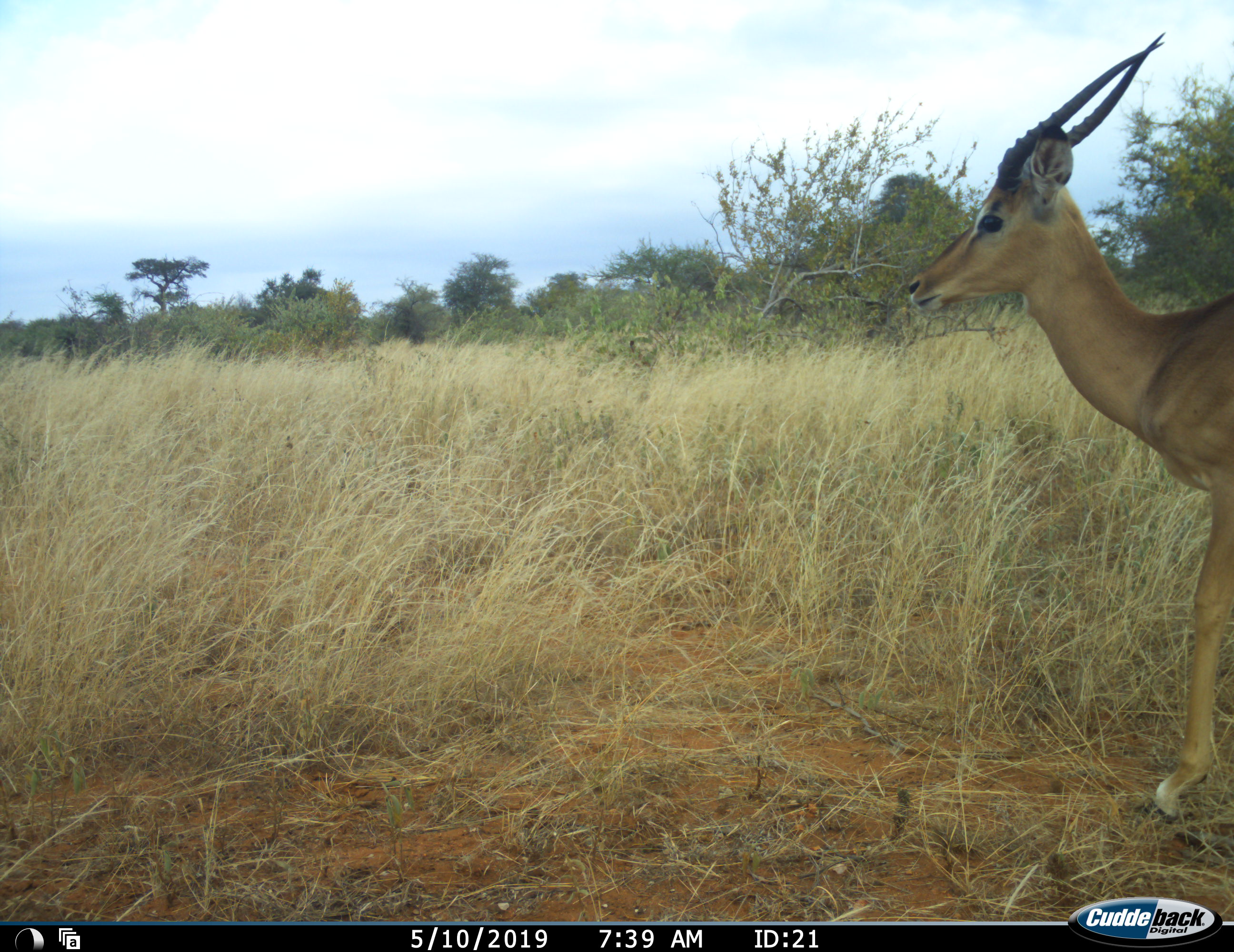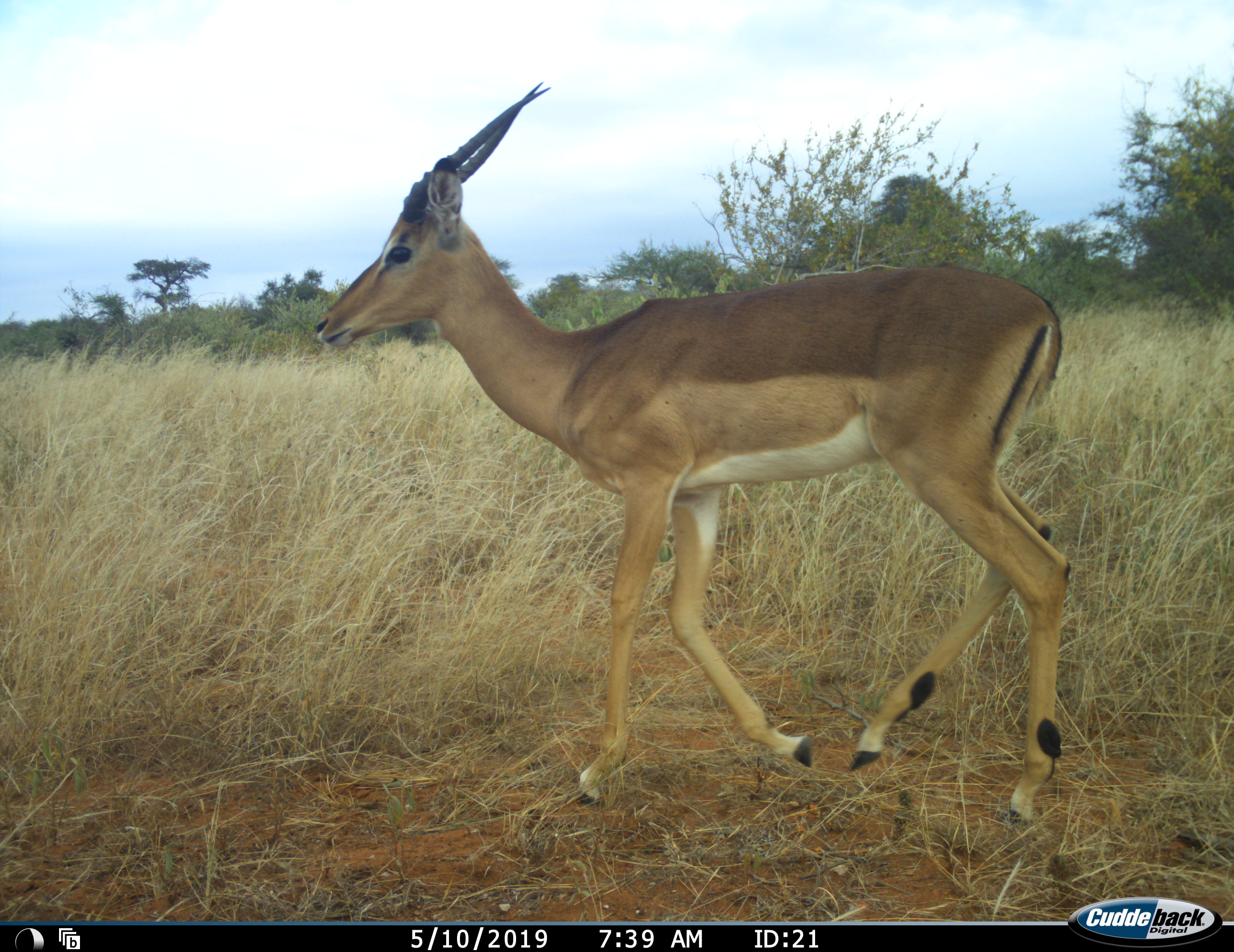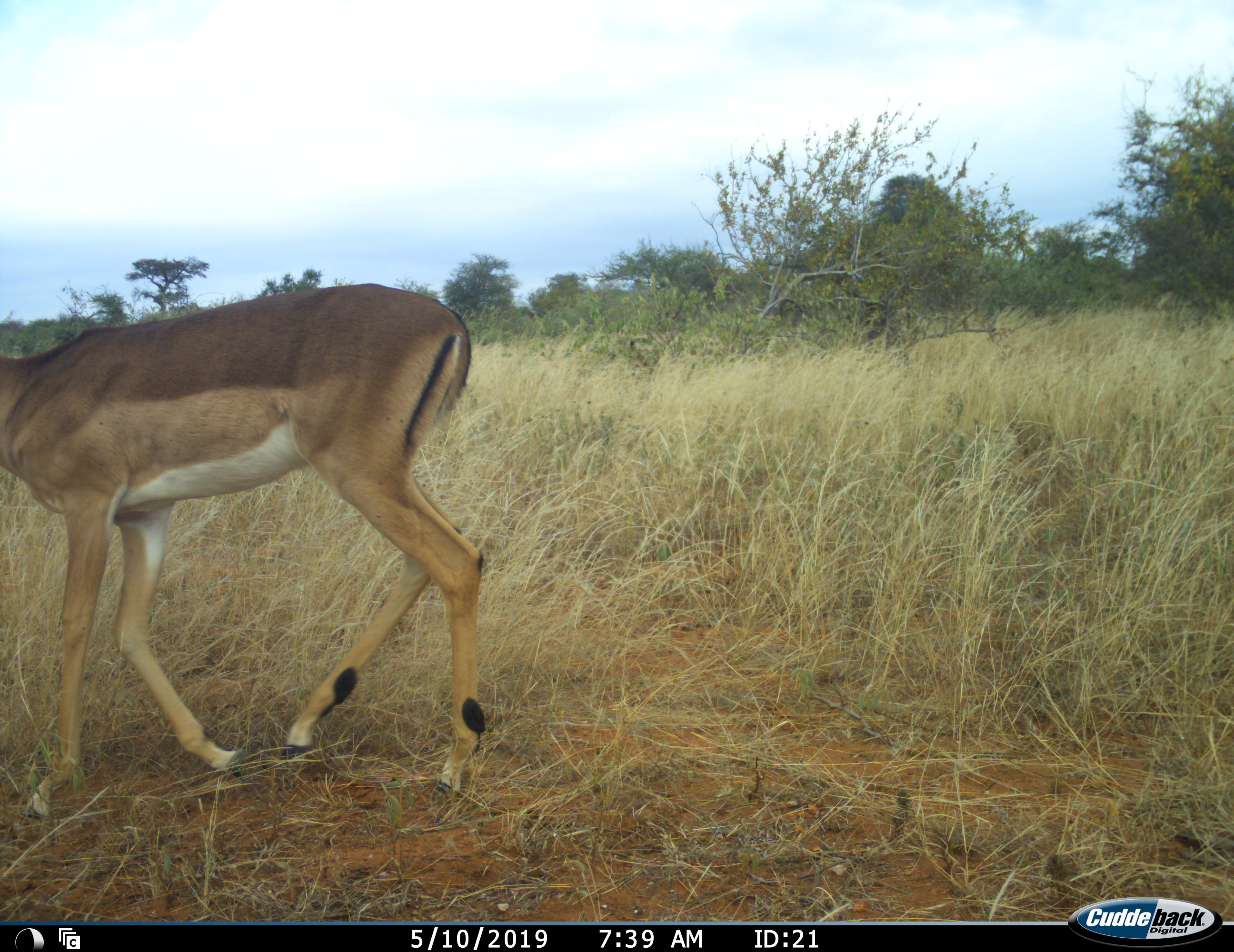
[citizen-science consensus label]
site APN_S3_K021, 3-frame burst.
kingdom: Animalia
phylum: Chordata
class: Mammalia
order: Artiodactyla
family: Bovidae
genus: Aepyceros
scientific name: Aepyceros melampus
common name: impala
Impala (Aepyceros melampus), count 1. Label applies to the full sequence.